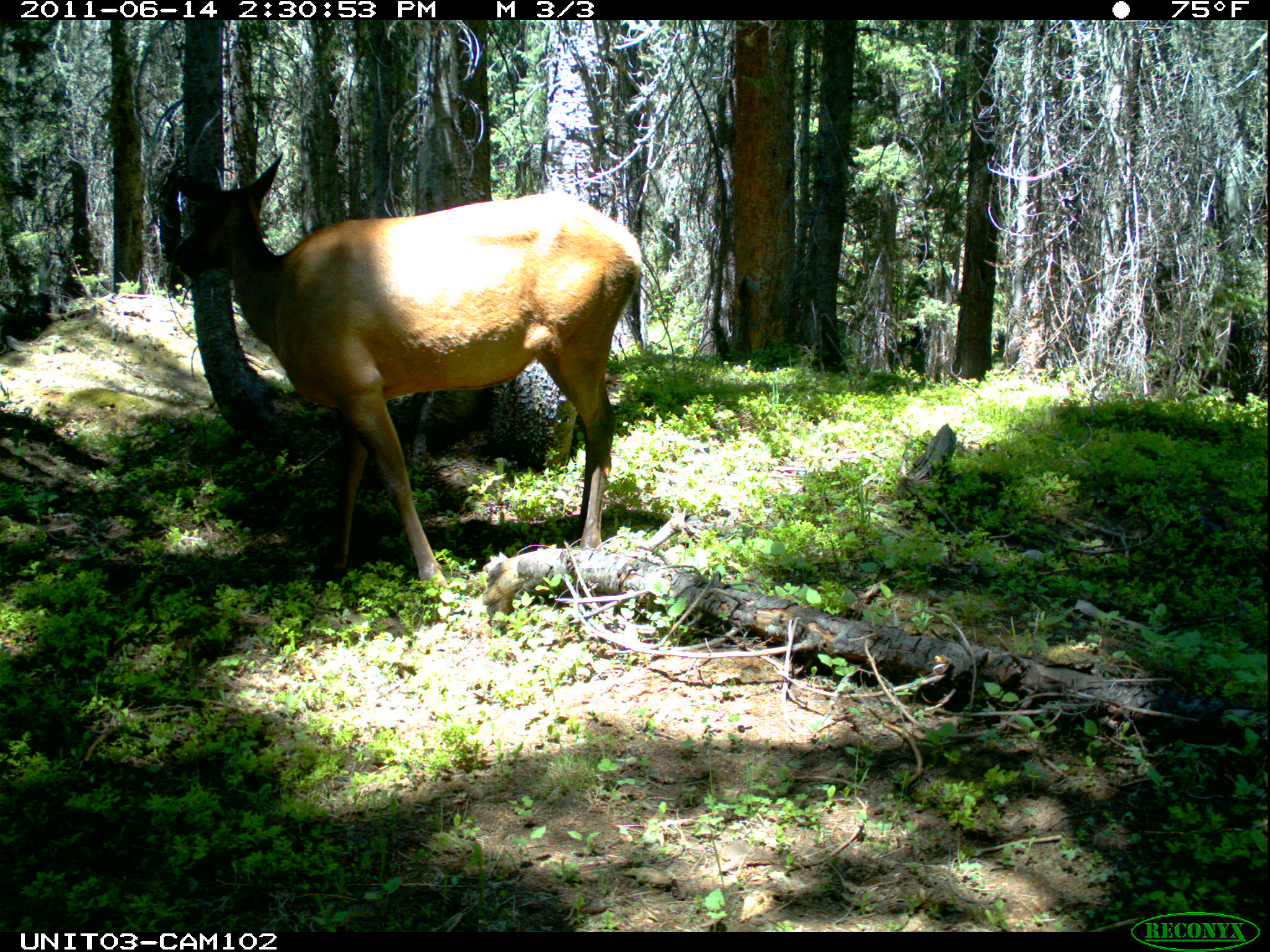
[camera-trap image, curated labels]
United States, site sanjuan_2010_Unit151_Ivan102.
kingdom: Animalia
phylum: Chordata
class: Mammalia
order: Artiodactyla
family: Cervidae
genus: Cervus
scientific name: Cervus elaphus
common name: red deer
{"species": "Cervus elaphus (red deer)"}